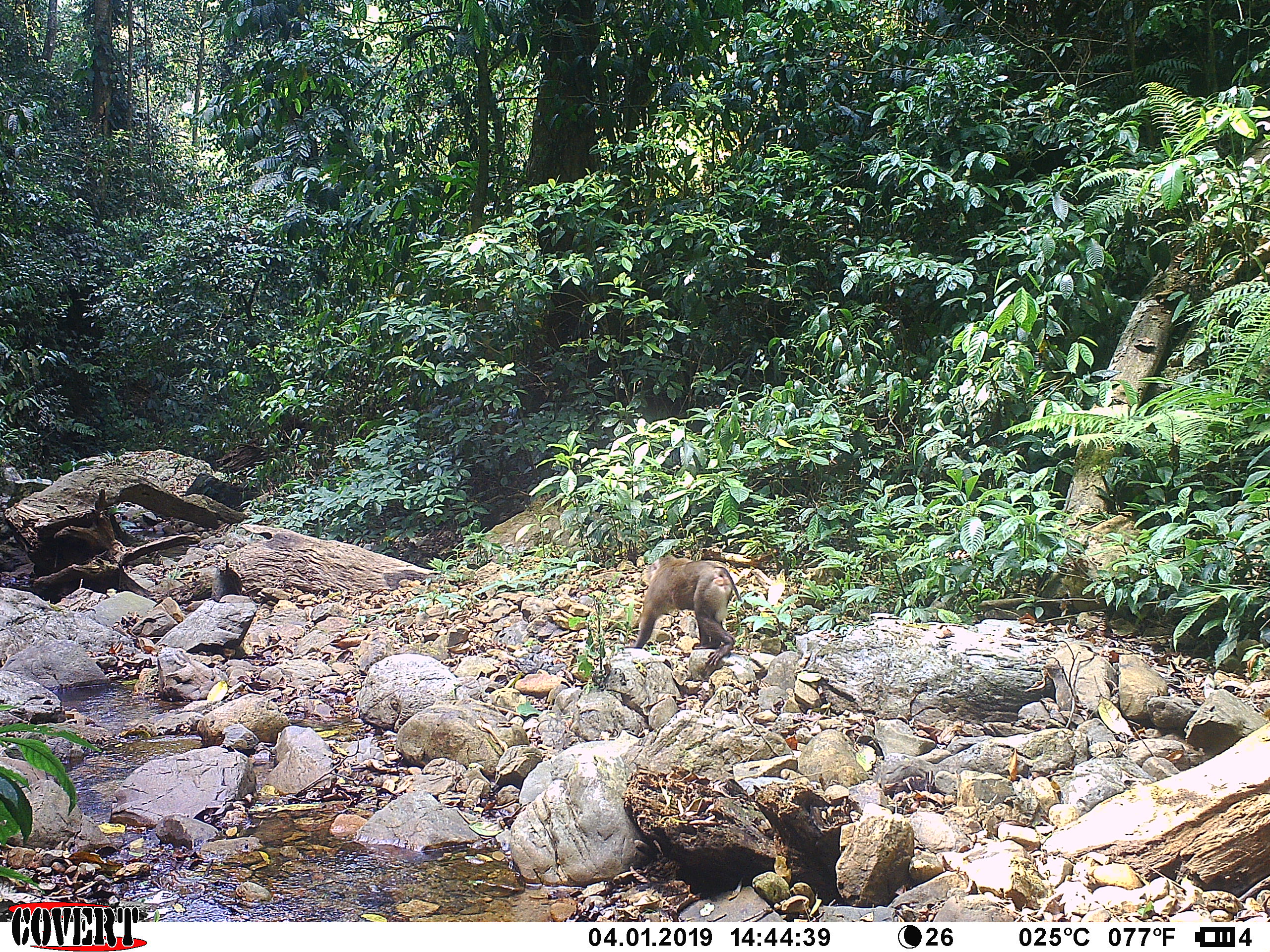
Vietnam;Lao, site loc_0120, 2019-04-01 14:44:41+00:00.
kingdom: Animalia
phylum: Chordata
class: Mammalia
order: Primates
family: Cercopithecidae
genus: Macaca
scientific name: Macaca nemestrina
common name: pig-tailed macaque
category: pig tailed macaque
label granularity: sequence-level